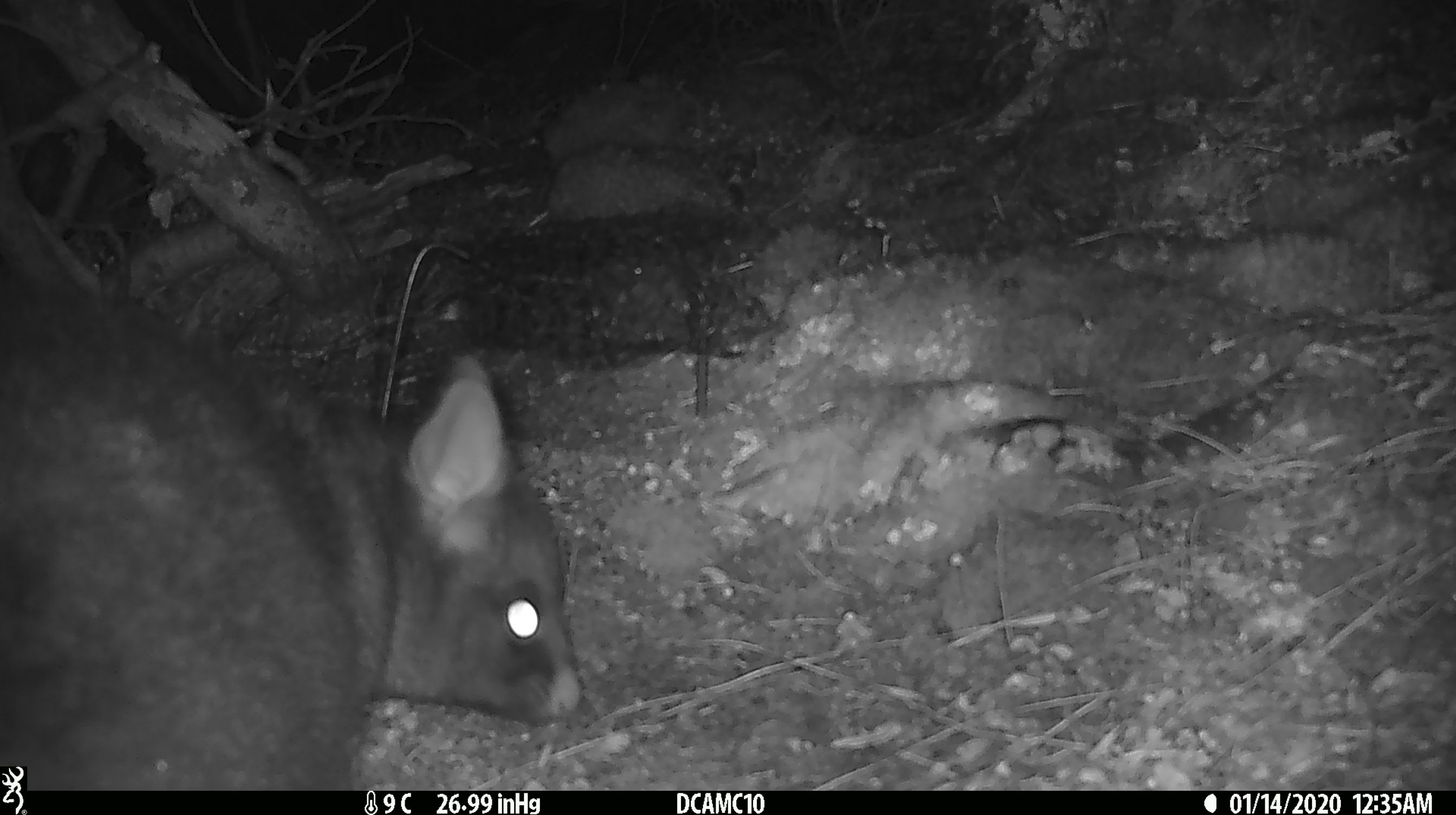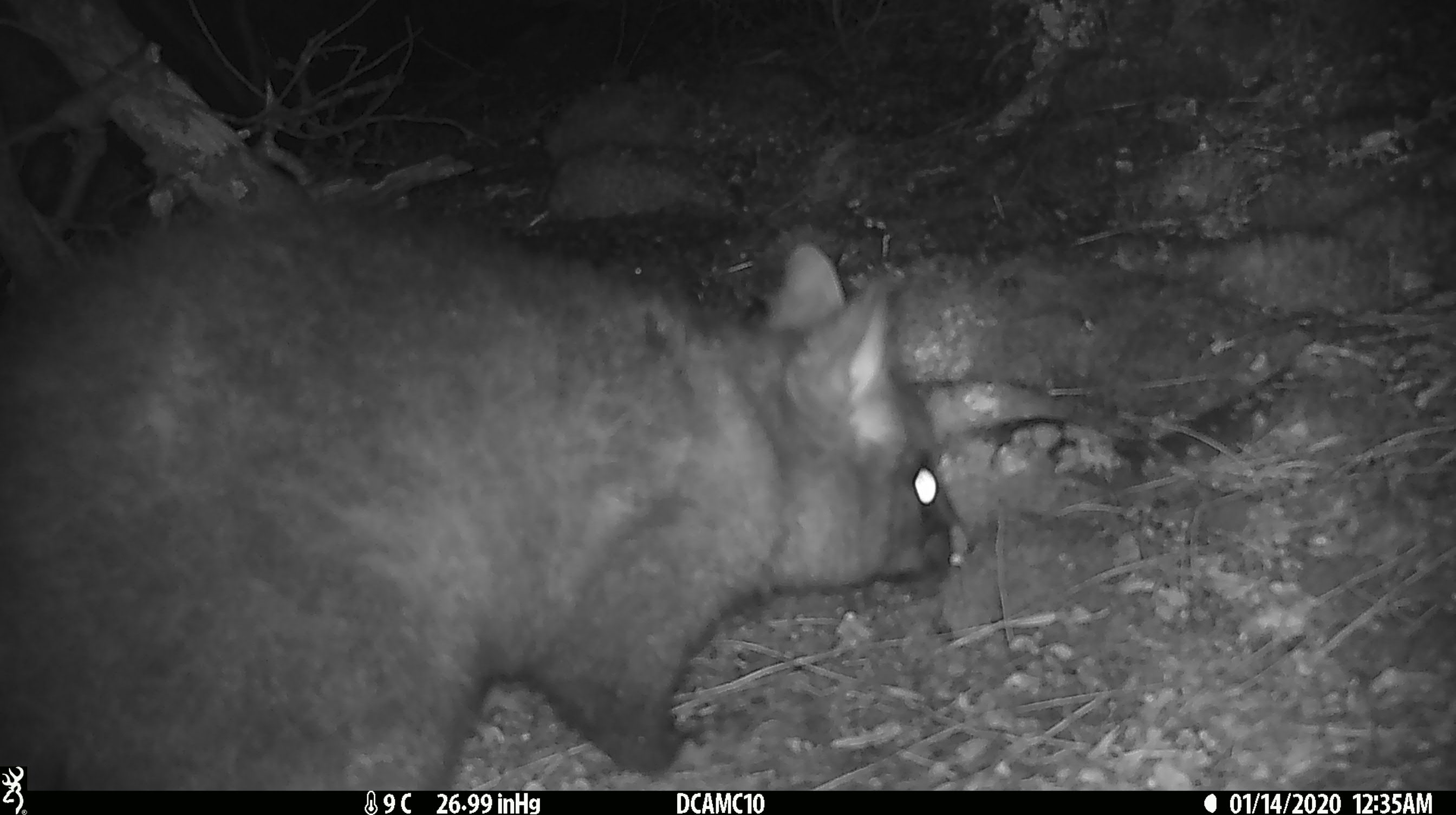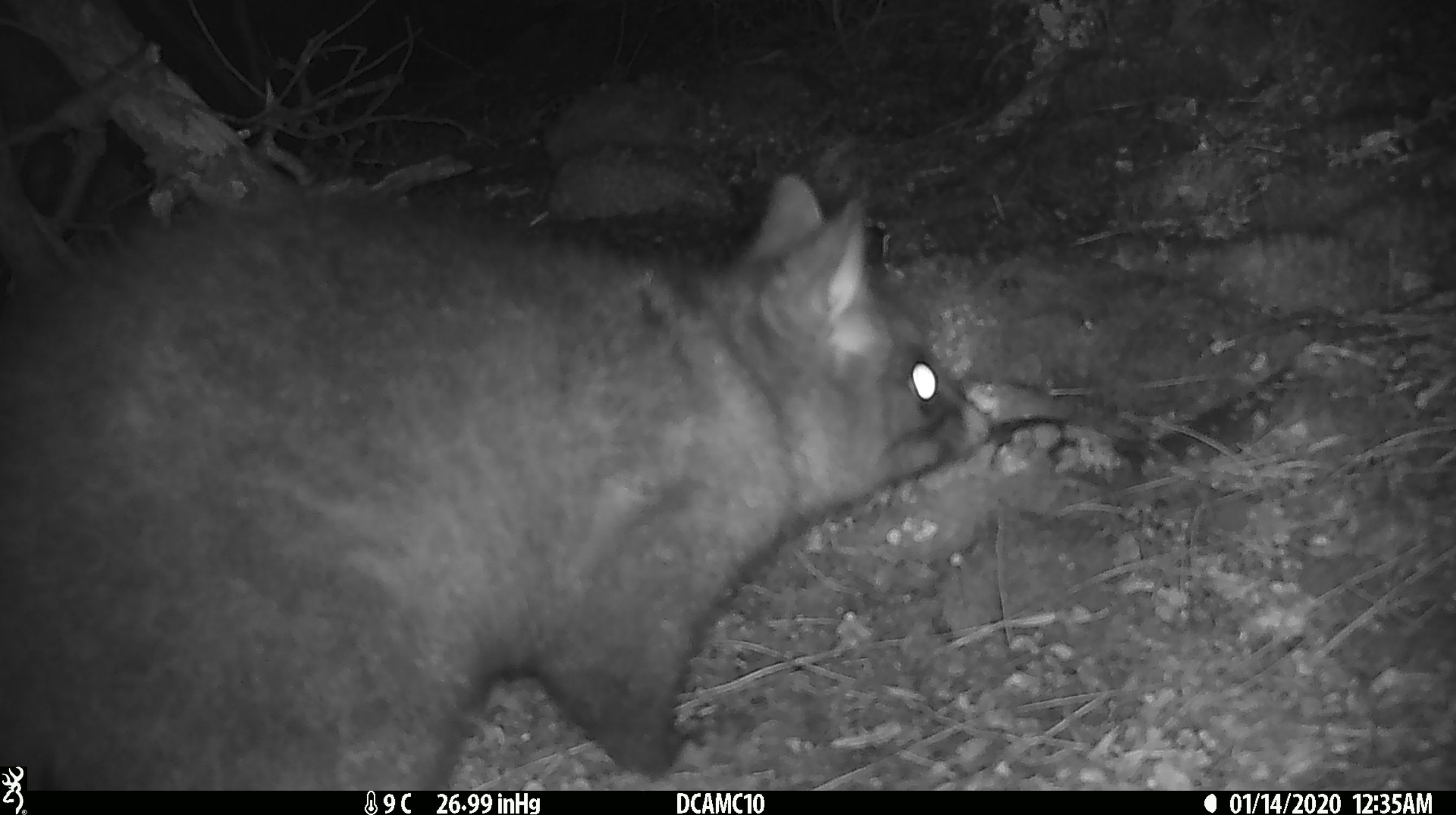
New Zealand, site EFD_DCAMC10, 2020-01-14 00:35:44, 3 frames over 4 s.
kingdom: Animalia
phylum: Chordata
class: Mammalia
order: Diprotodontia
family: Phalangeridae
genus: Trichosurus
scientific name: Trichosurus vulpecula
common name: common brushtail possum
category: possum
Possum (common brushtail possum) (Trichosurus vulpecula).